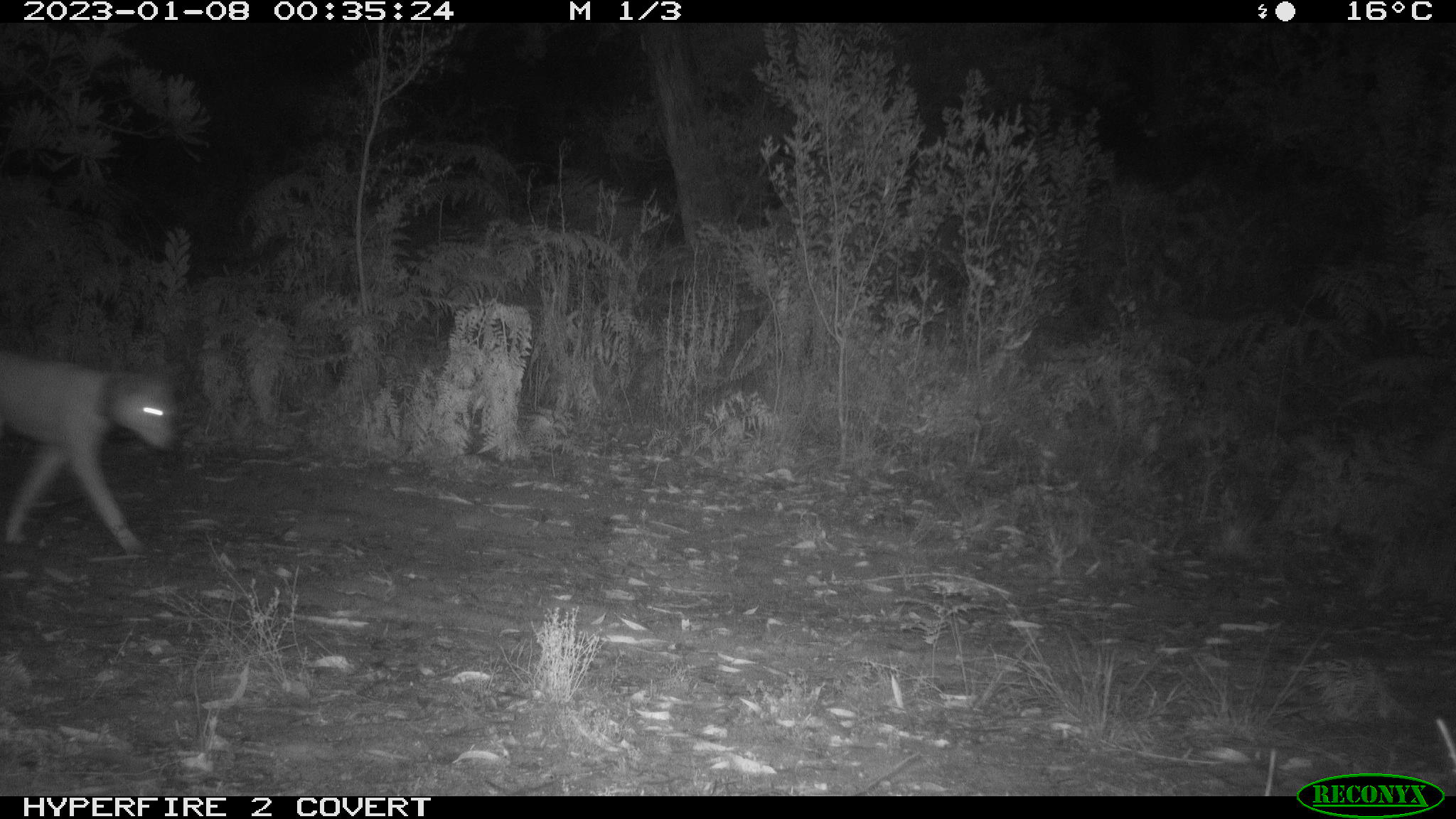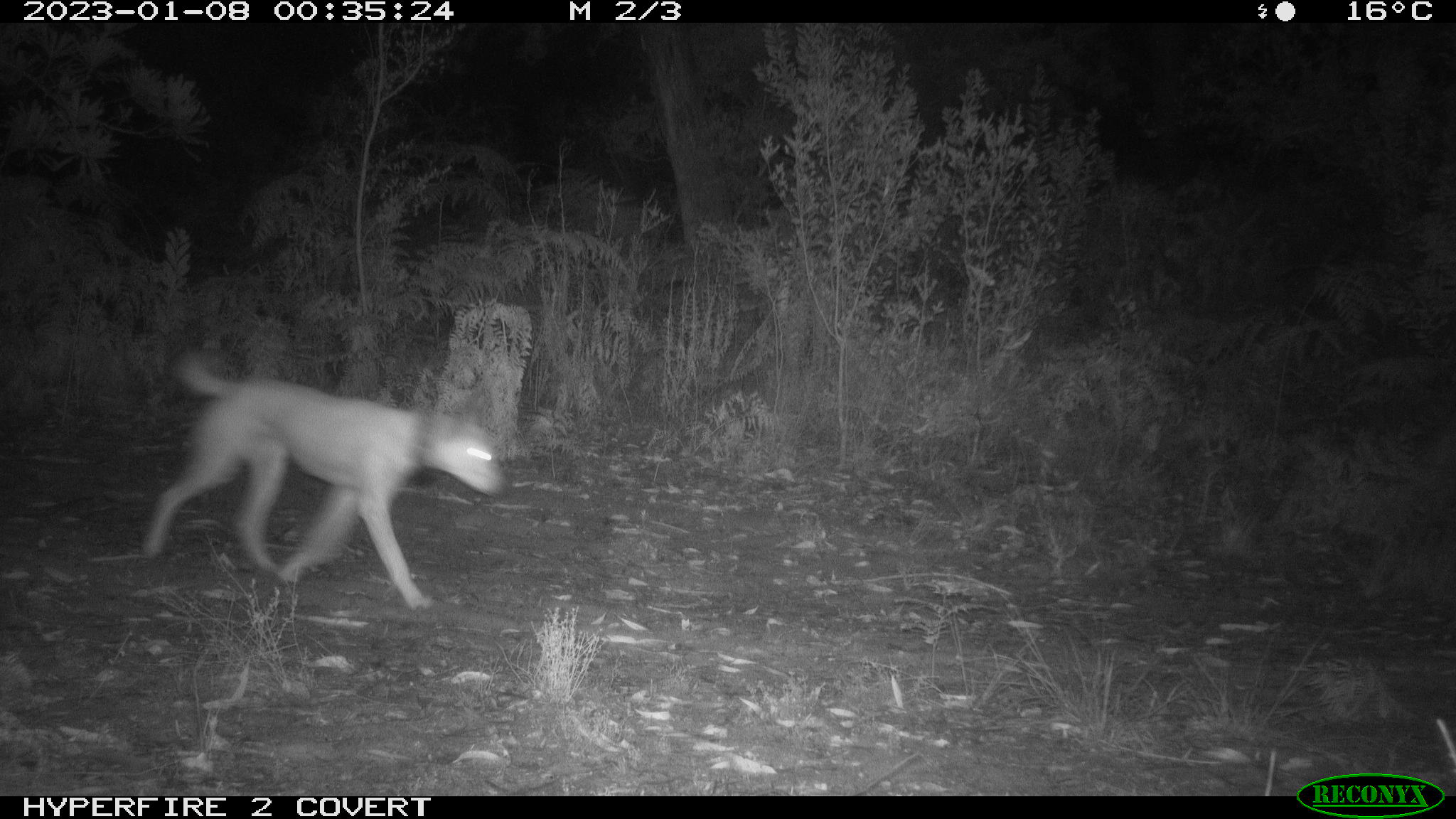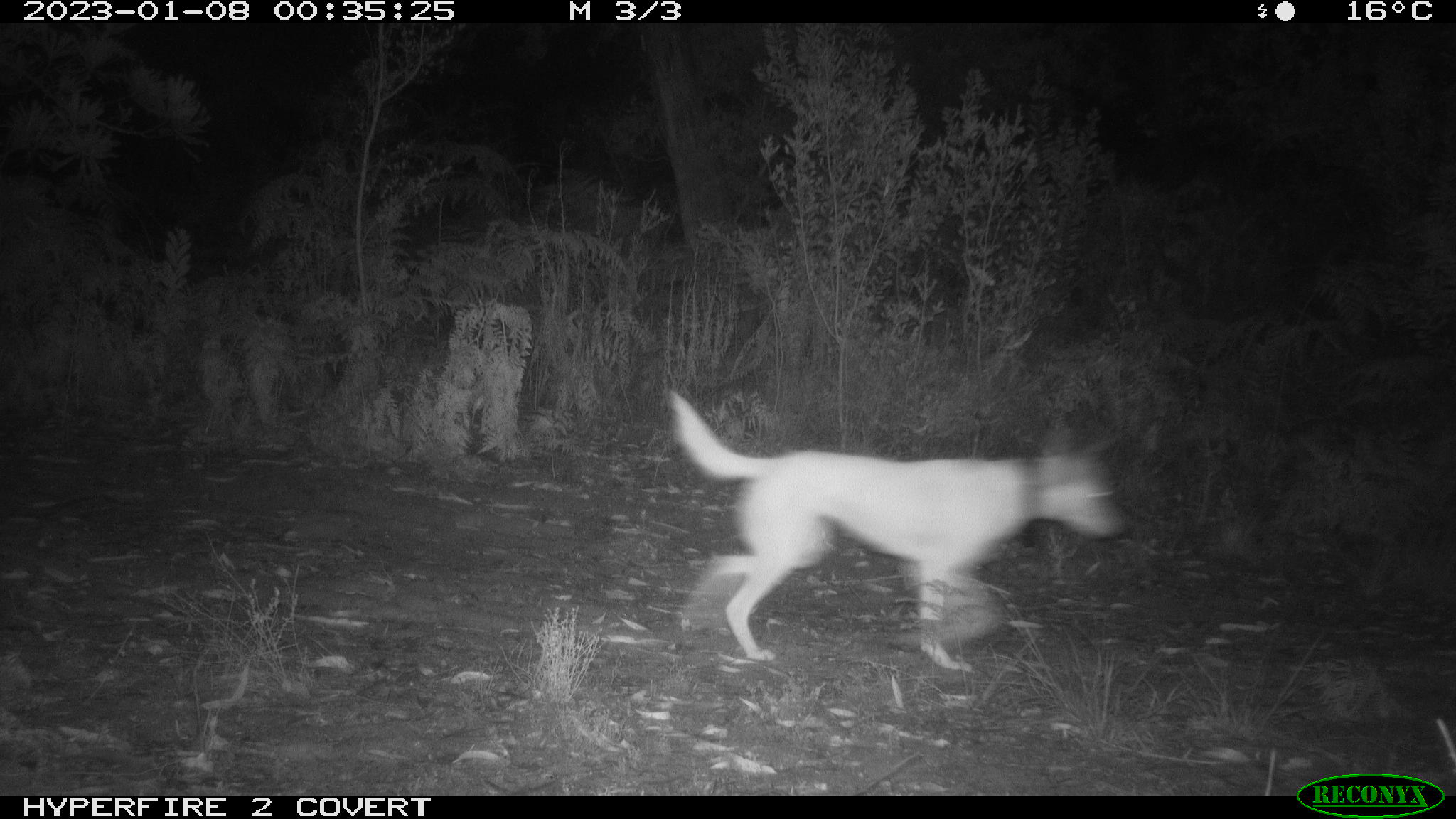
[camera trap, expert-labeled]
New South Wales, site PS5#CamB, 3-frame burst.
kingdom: Animalia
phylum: Chordata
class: Mammalia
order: Carnivora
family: Canidae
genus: Canis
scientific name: Canis familiaris dingo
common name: dingo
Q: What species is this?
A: Dingo (Canis familiaris dingo).